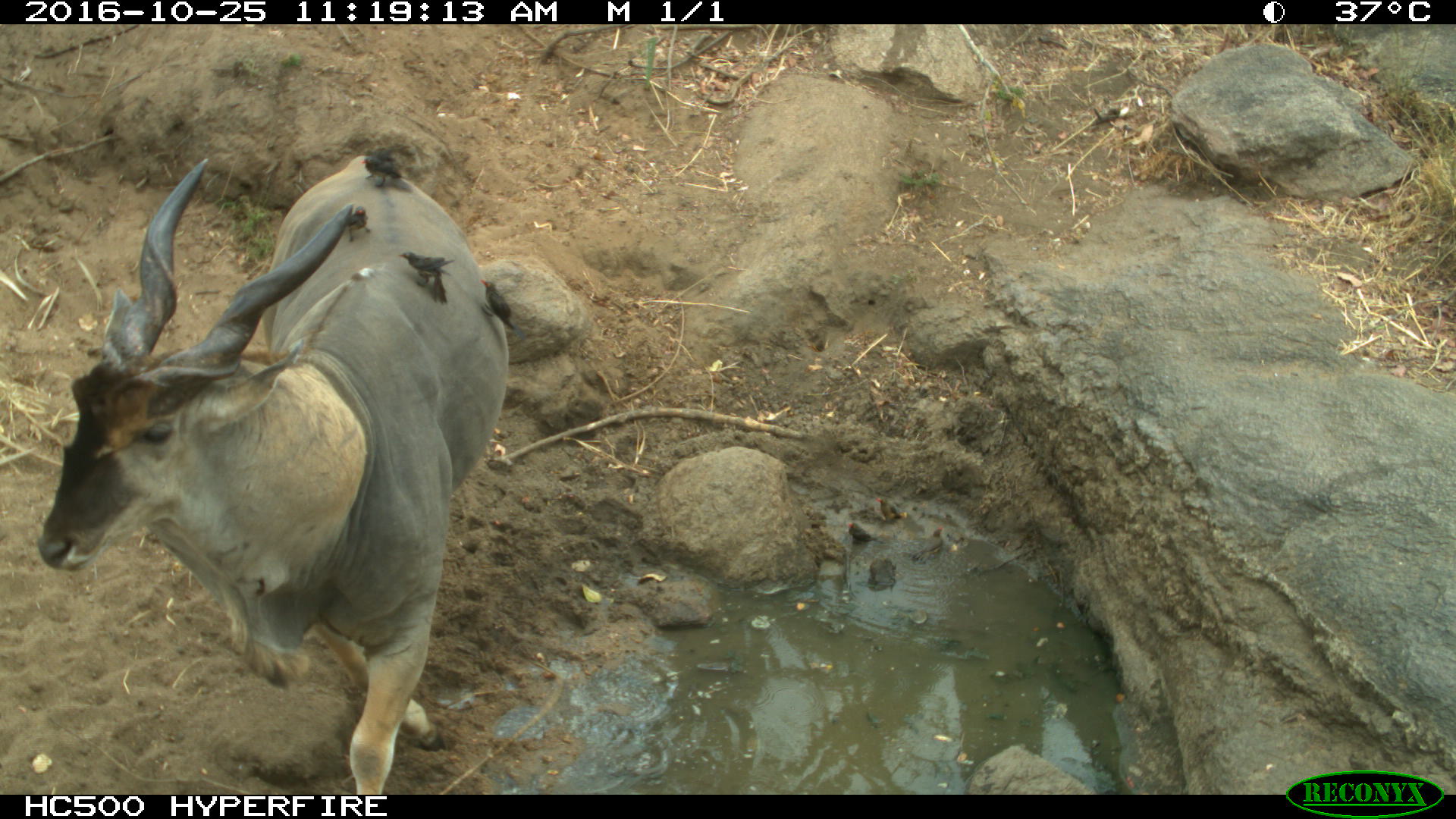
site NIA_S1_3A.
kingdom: Animalia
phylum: Chordata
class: Mammalia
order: Artiodactyla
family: Bovidae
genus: Tragelaphus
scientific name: Tragelaphus oryx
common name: eland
Eland (Tragelaphus oryx), count 1. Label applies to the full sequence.